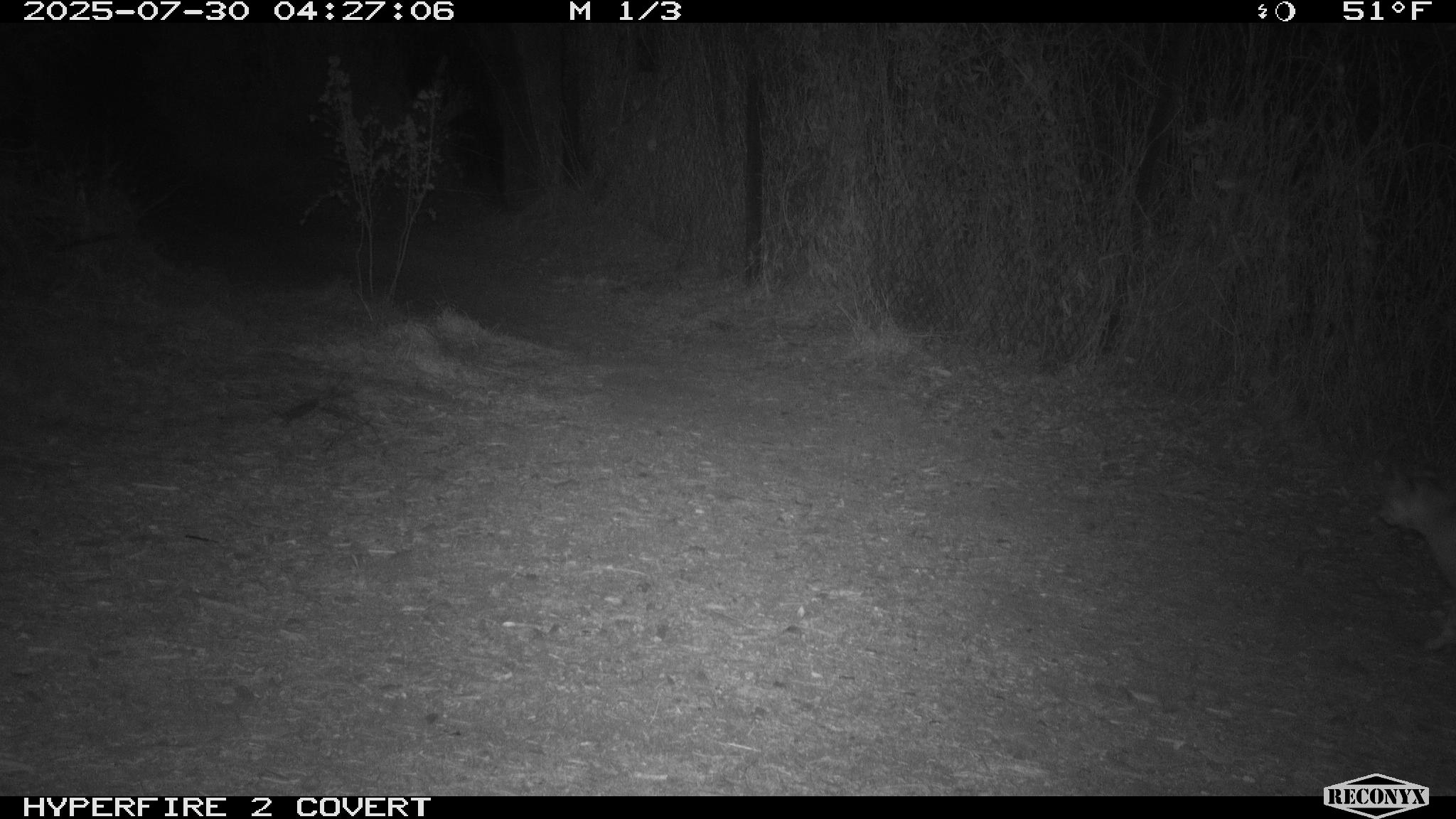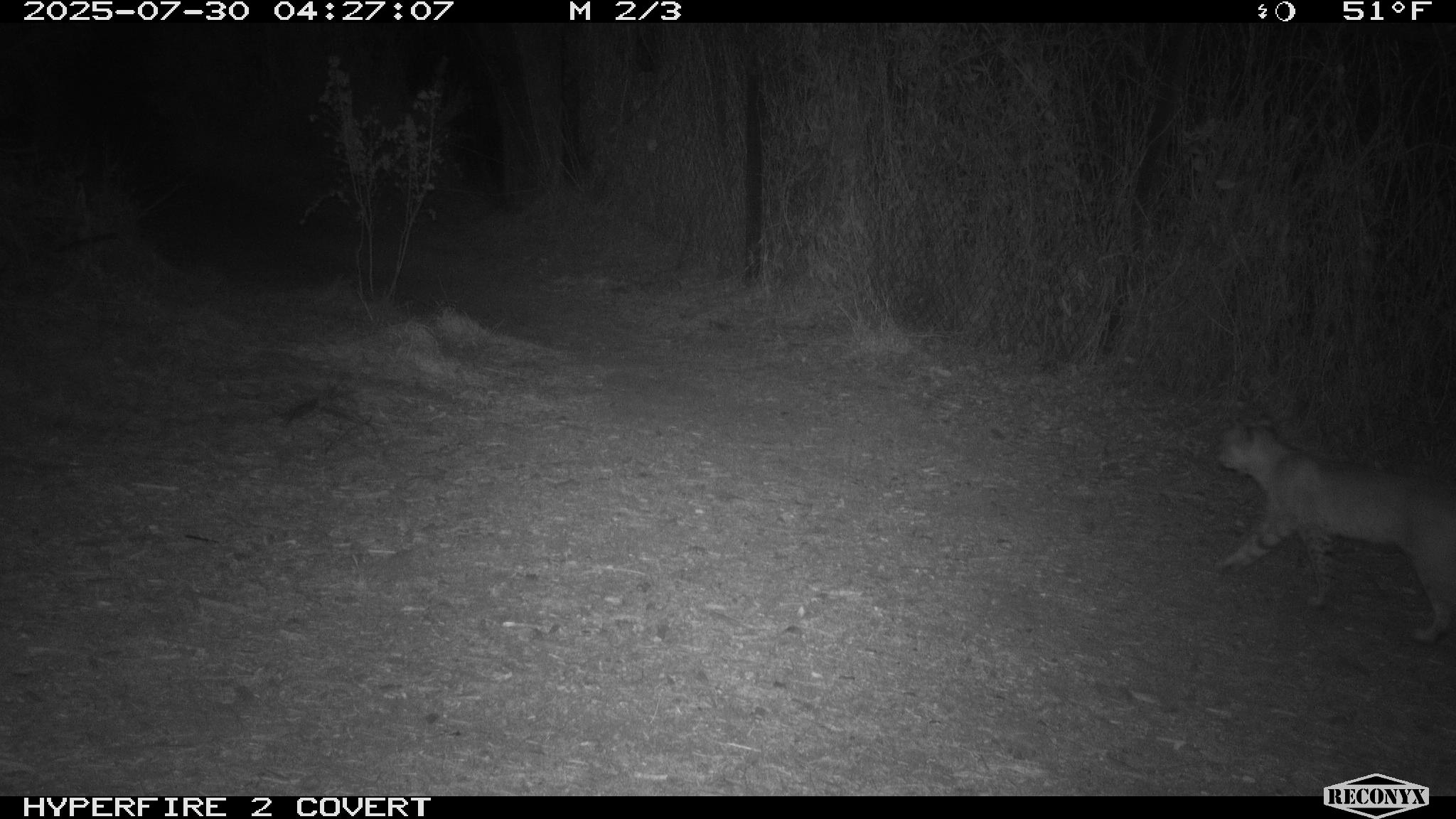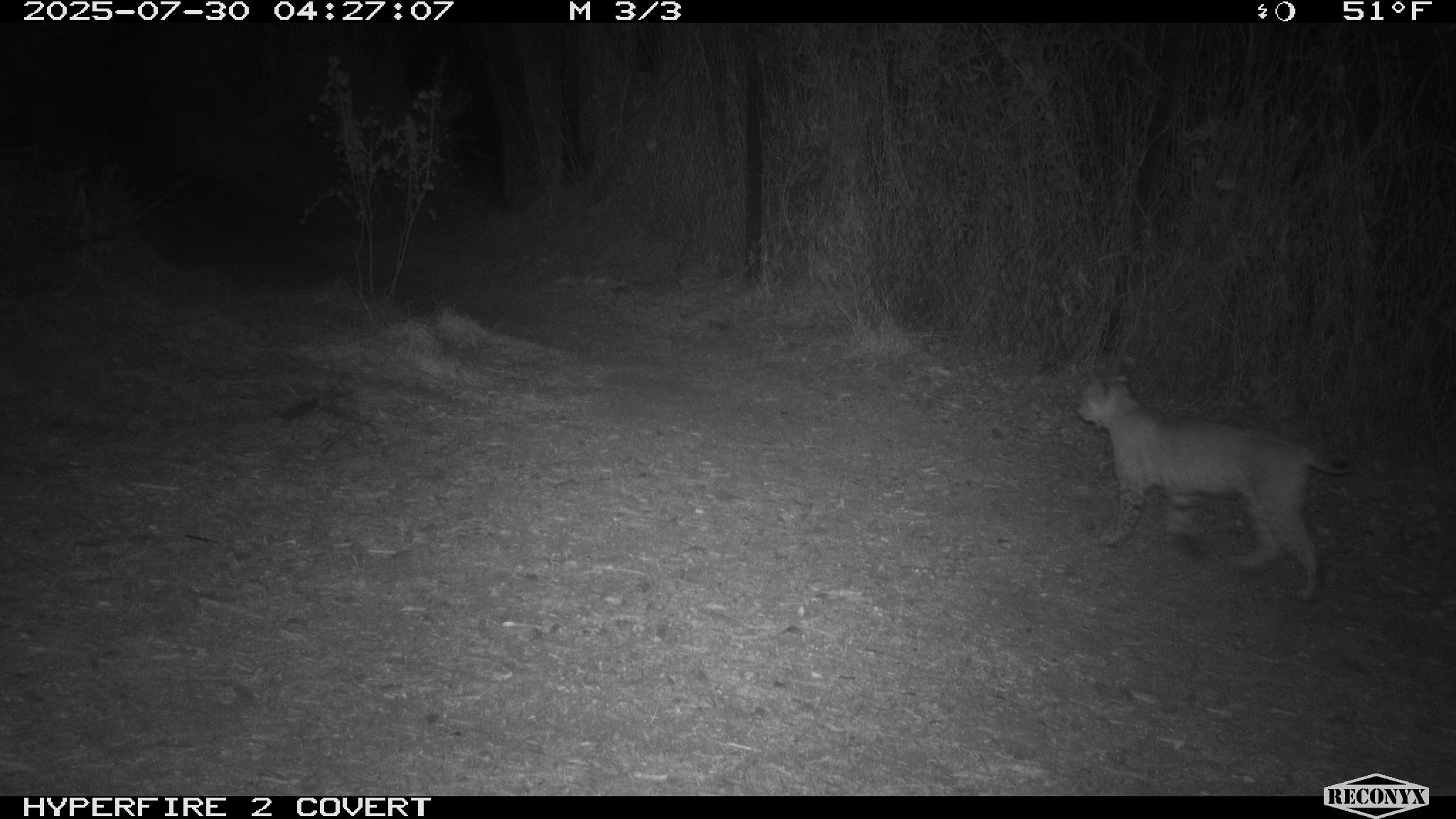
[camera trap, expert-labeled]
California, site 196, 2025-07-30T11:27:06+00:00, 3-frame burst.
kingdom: Animalia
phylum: Chordata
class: Mammalia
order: Carnivora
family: Felidae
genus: Lynx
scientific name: Lynx rufus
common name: bobcat